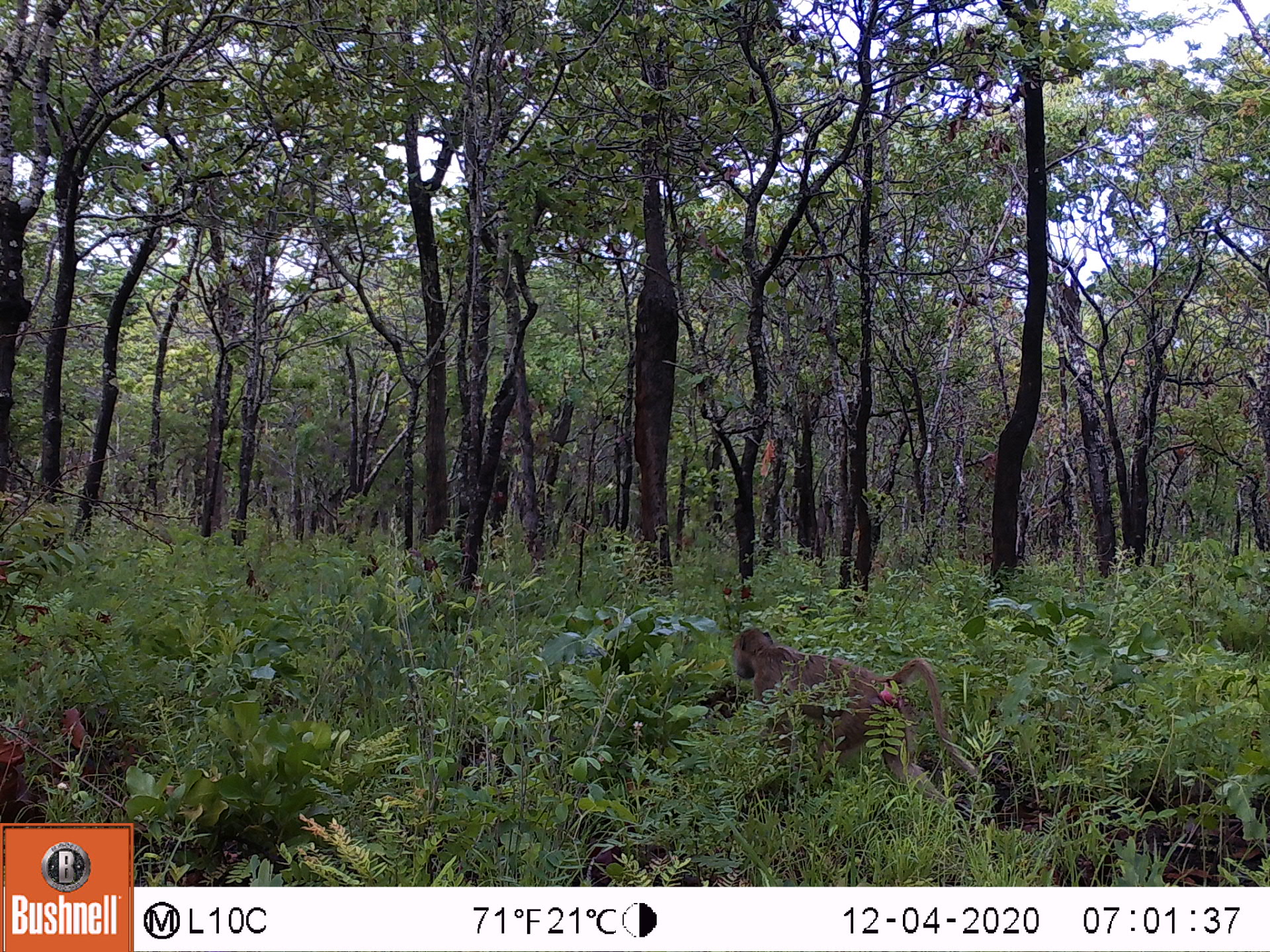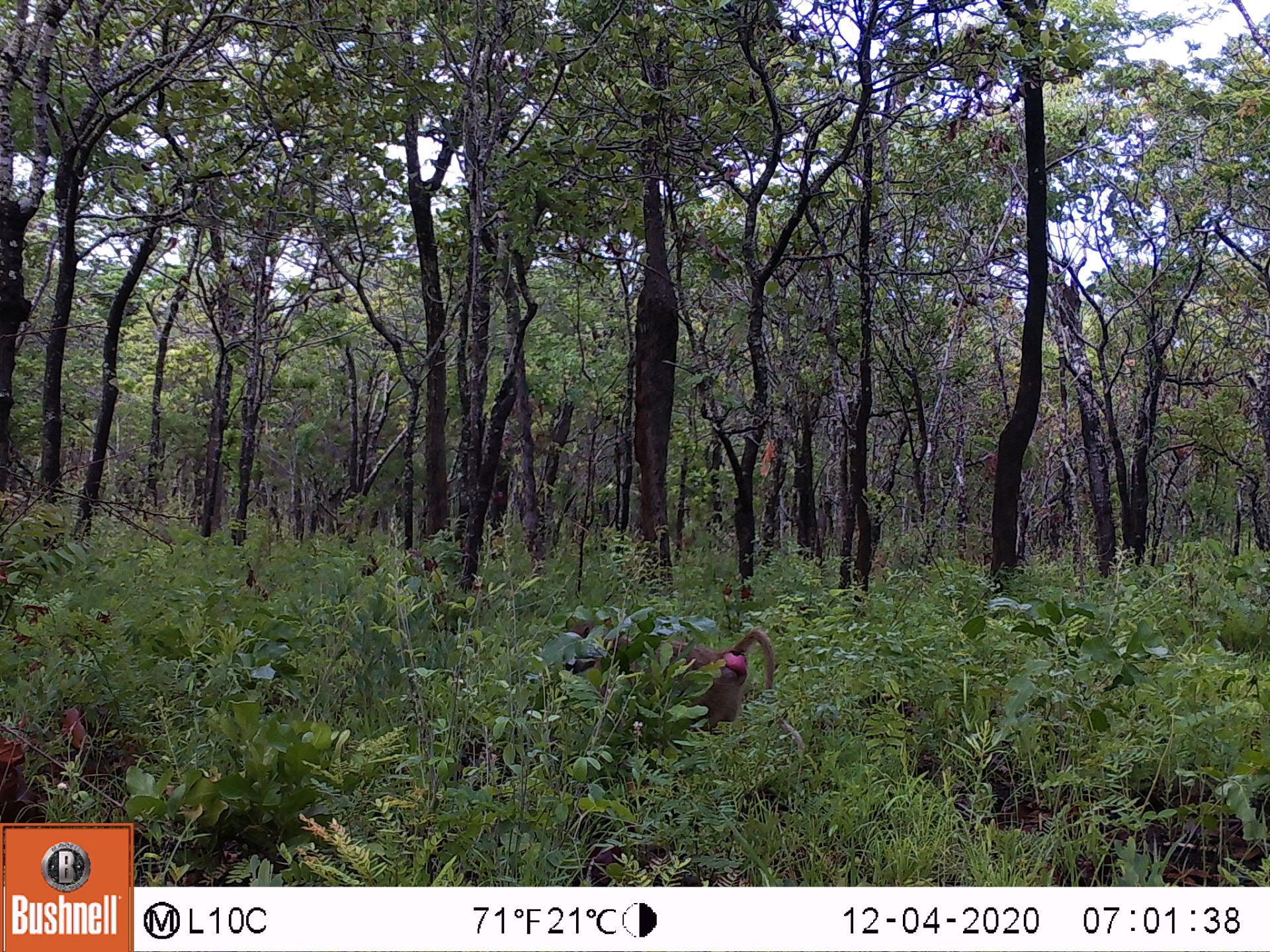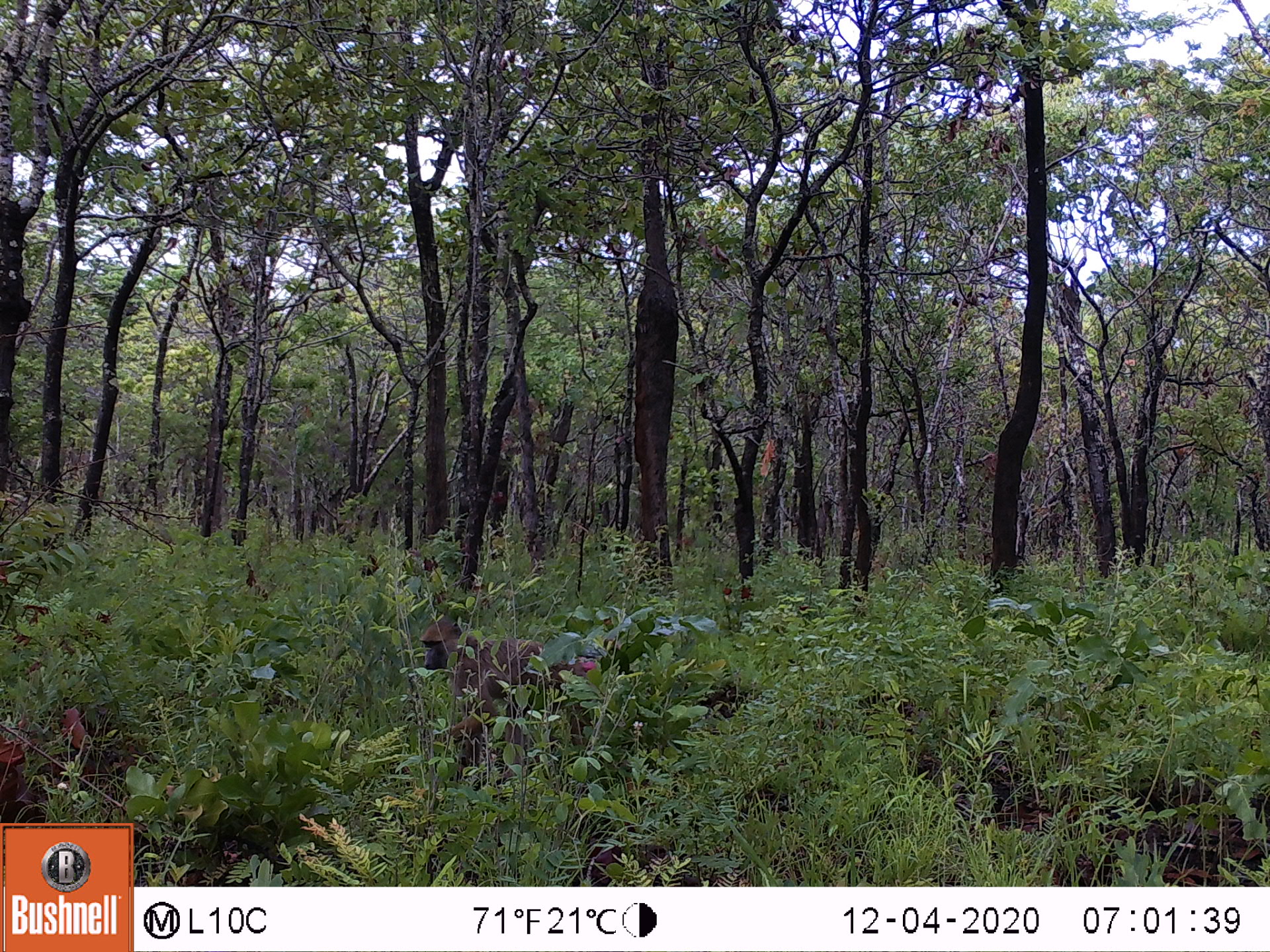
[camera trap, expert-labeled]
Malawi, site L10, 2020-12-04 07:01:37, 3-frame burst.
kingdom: Animalia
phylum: Chordata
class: Mammalia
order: Primates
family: Cercopithecidae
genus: Papio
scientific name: Papio cynocephalus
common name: yellow baboon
Yellow baboon (Papio cynocephalus), count 1.